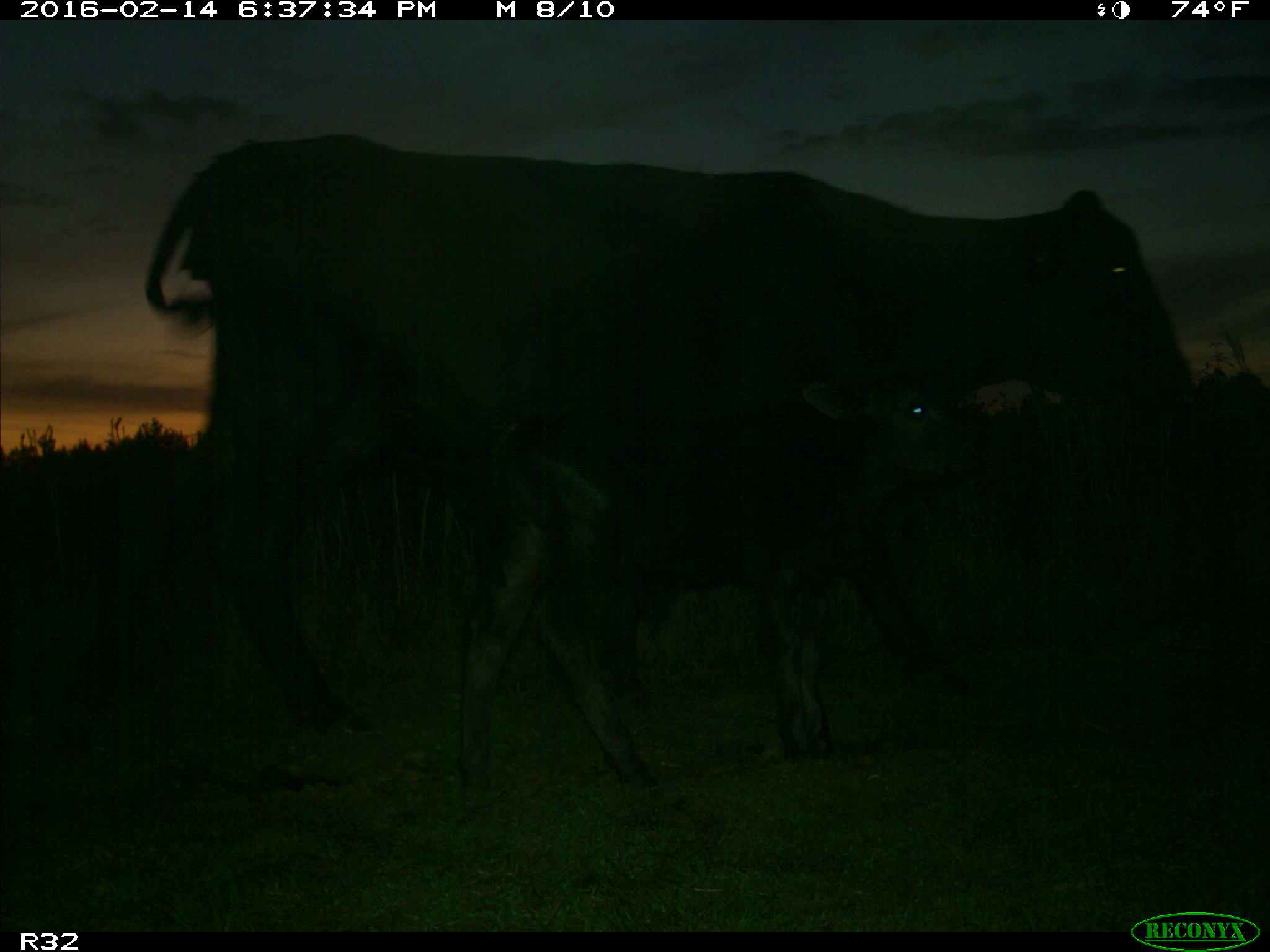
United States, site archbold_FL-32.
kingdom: Animalia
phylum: Chordata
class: Mammalia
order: Artiodactyla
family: Bovidae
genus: Bos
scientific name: Bos taurus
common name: domestic cow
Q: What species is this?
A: Bos taurus (domestic cow).